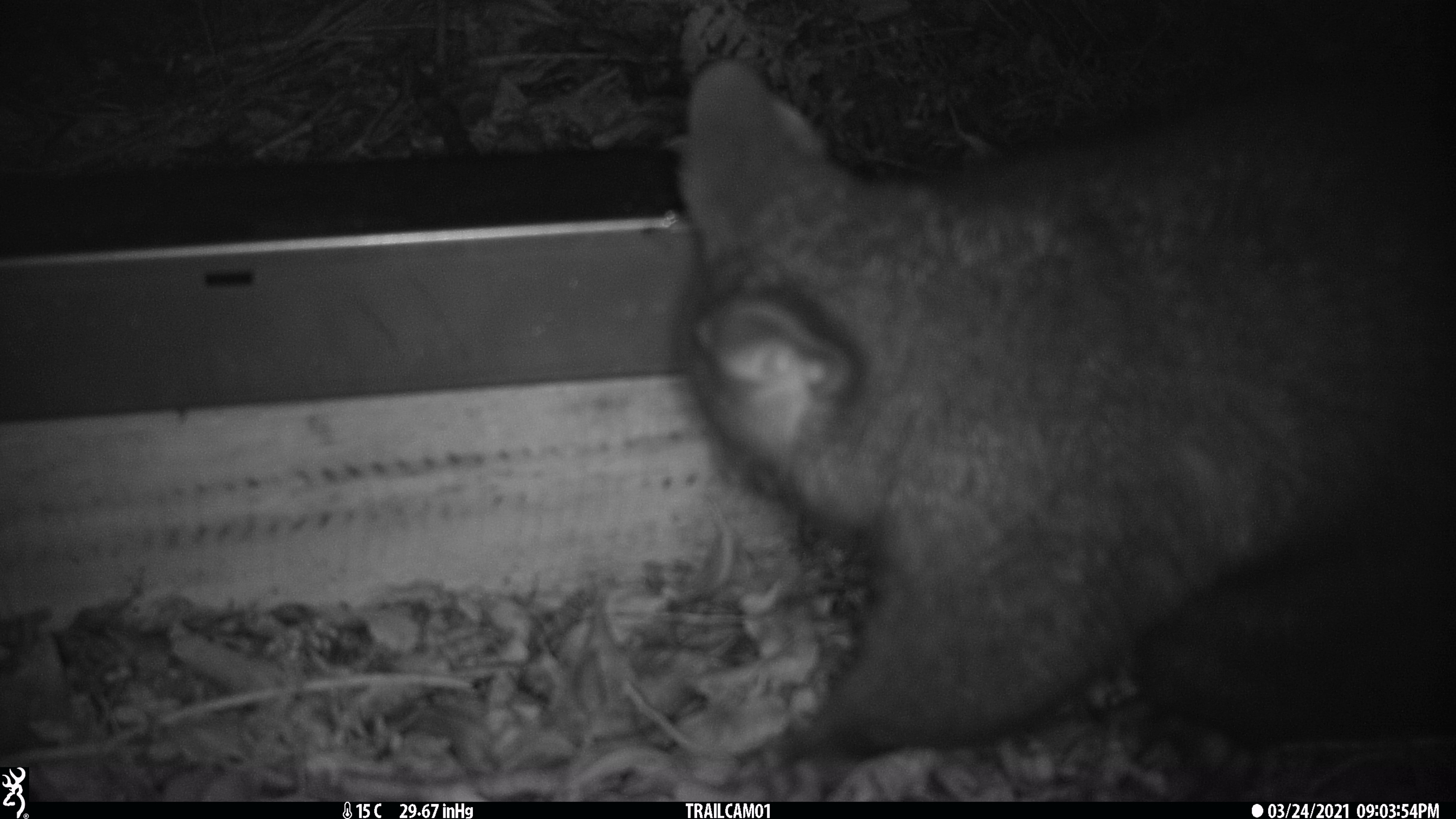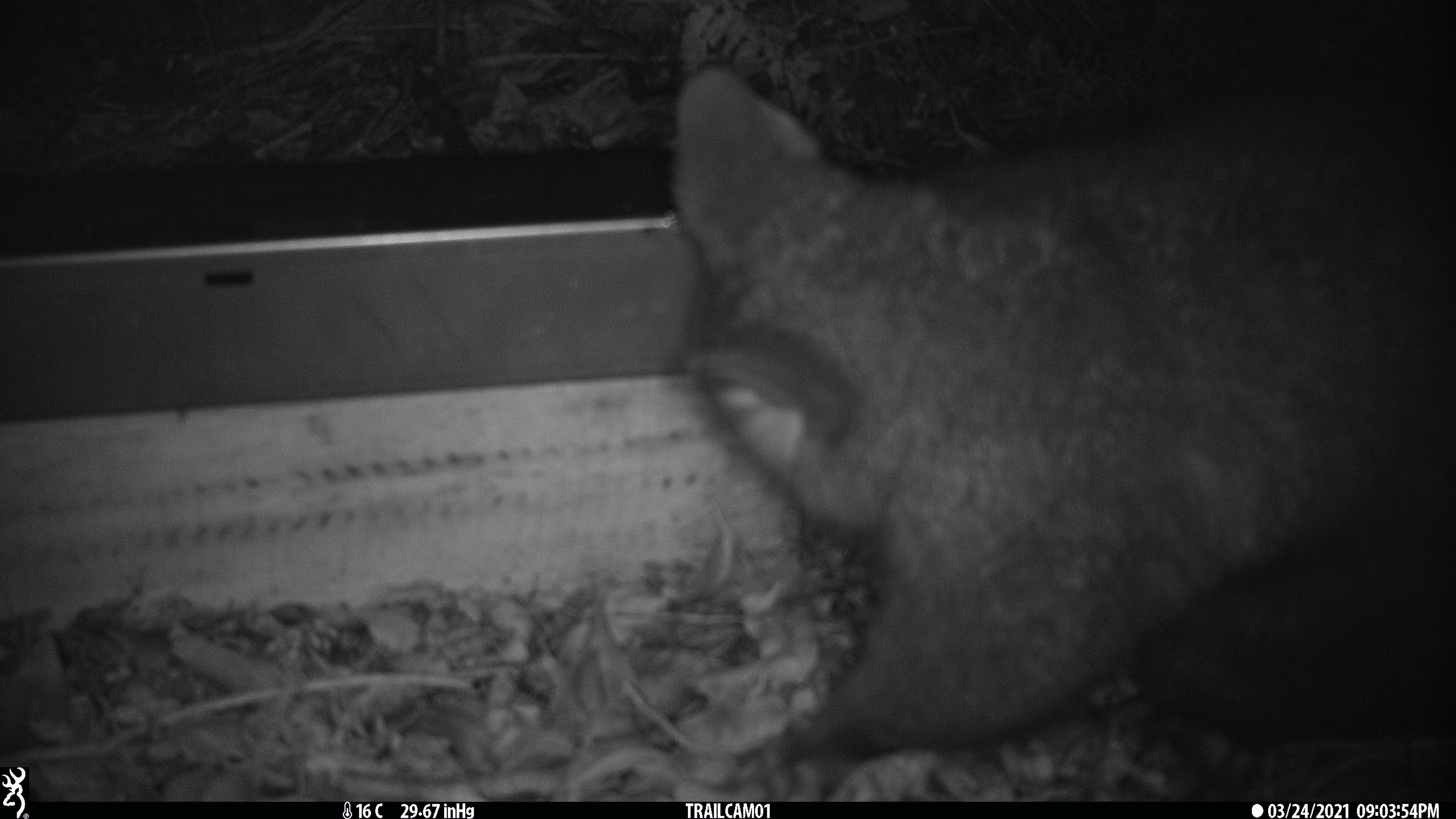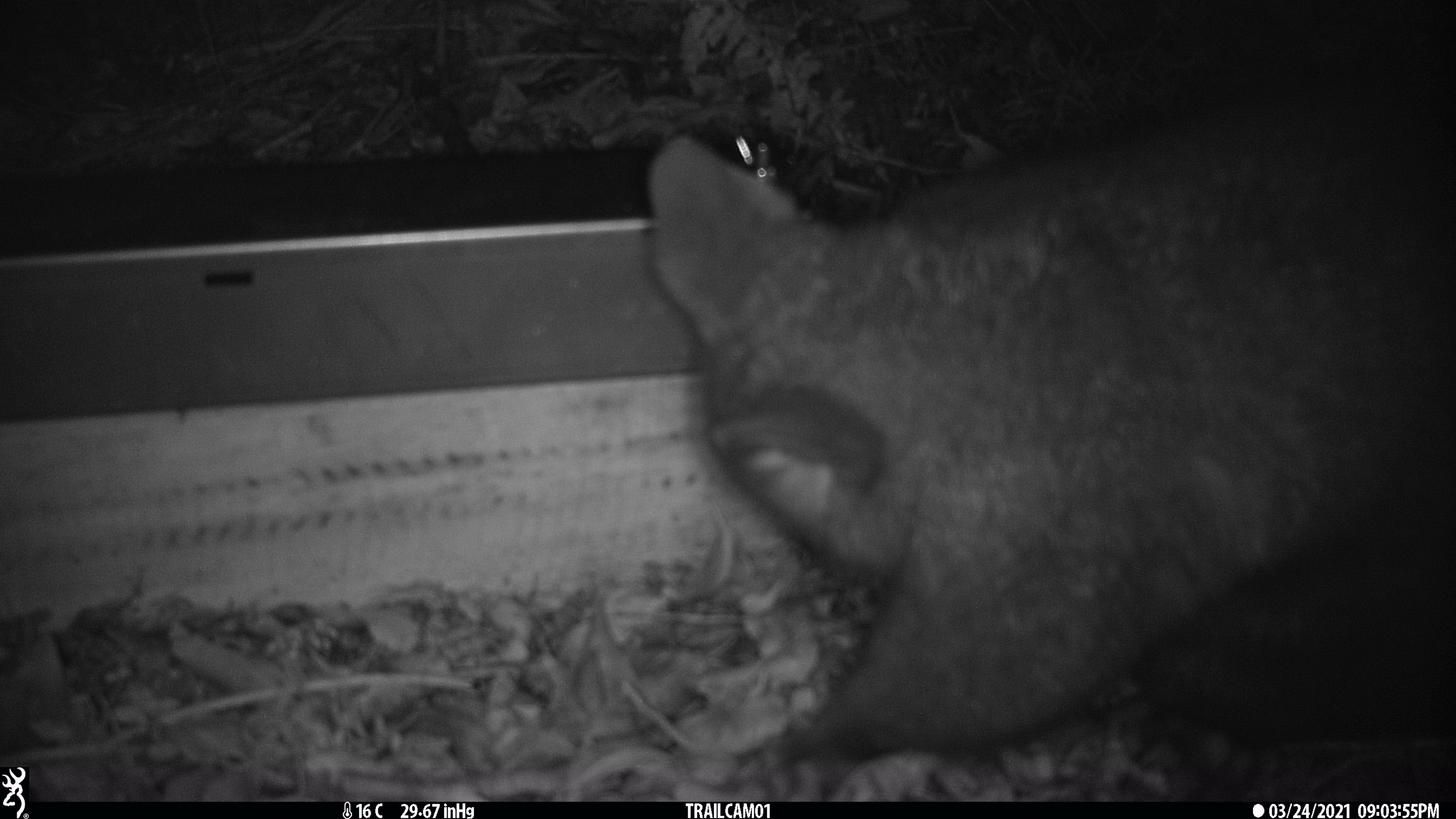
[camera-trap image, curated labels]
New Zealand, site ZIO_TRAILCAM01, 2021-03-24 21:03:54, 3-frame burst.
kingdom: Animalia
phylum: Chordata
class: Mammalia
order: Diprotodontia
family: Phalangeridae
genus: Trichosurus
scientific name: Trichosurus vulpecula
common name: common brushtail possum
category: possum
Possum (common brushtail possum) (Trichosurus vulpecula).